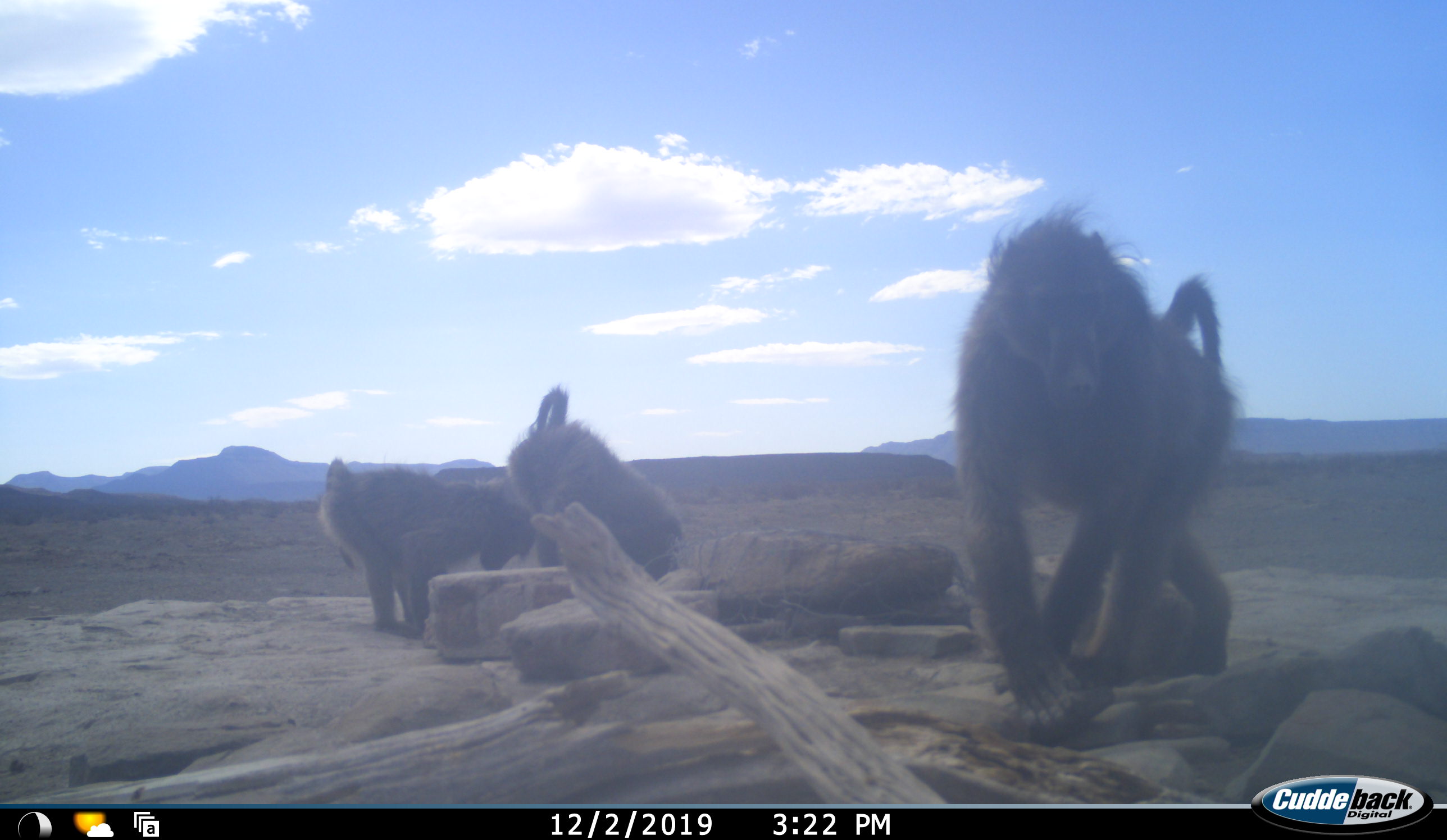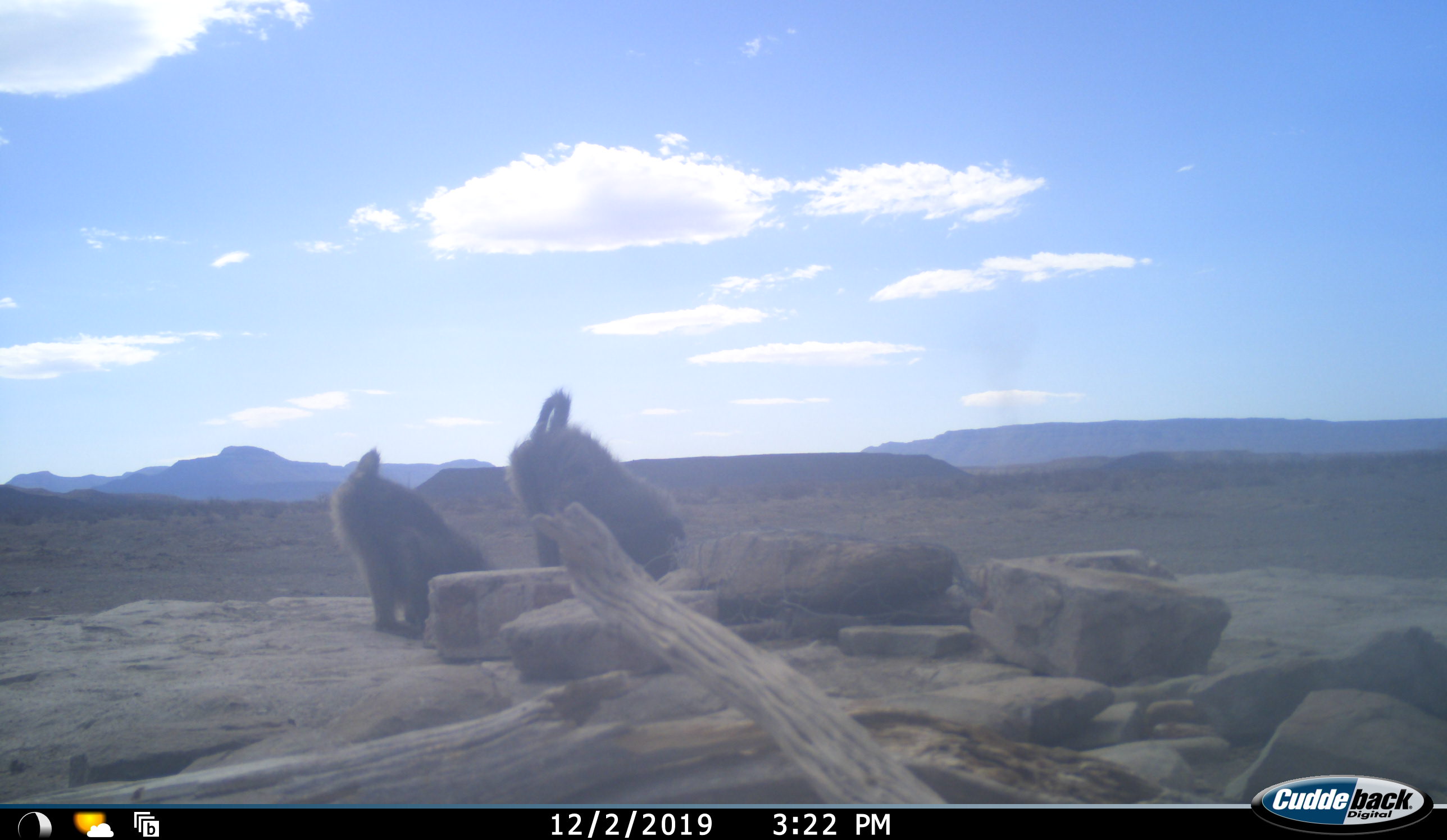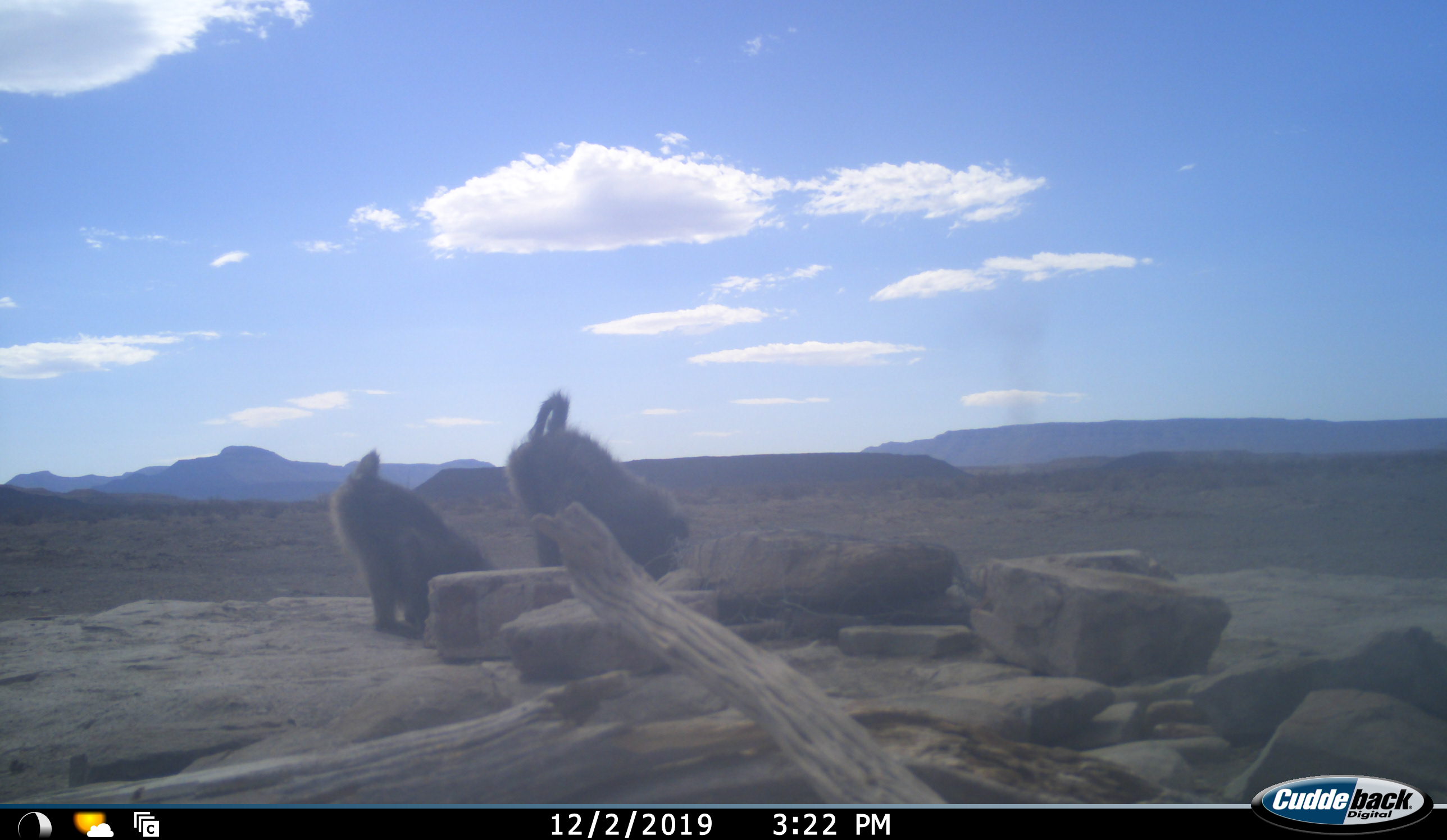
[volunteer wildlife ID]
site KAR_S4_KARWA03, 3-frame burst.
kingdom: Animalia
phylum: Chordata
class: Mammalia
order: Primates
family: Cercopithecidae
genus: Papio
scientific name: Papio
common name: baboon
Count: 3.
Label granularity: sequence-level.